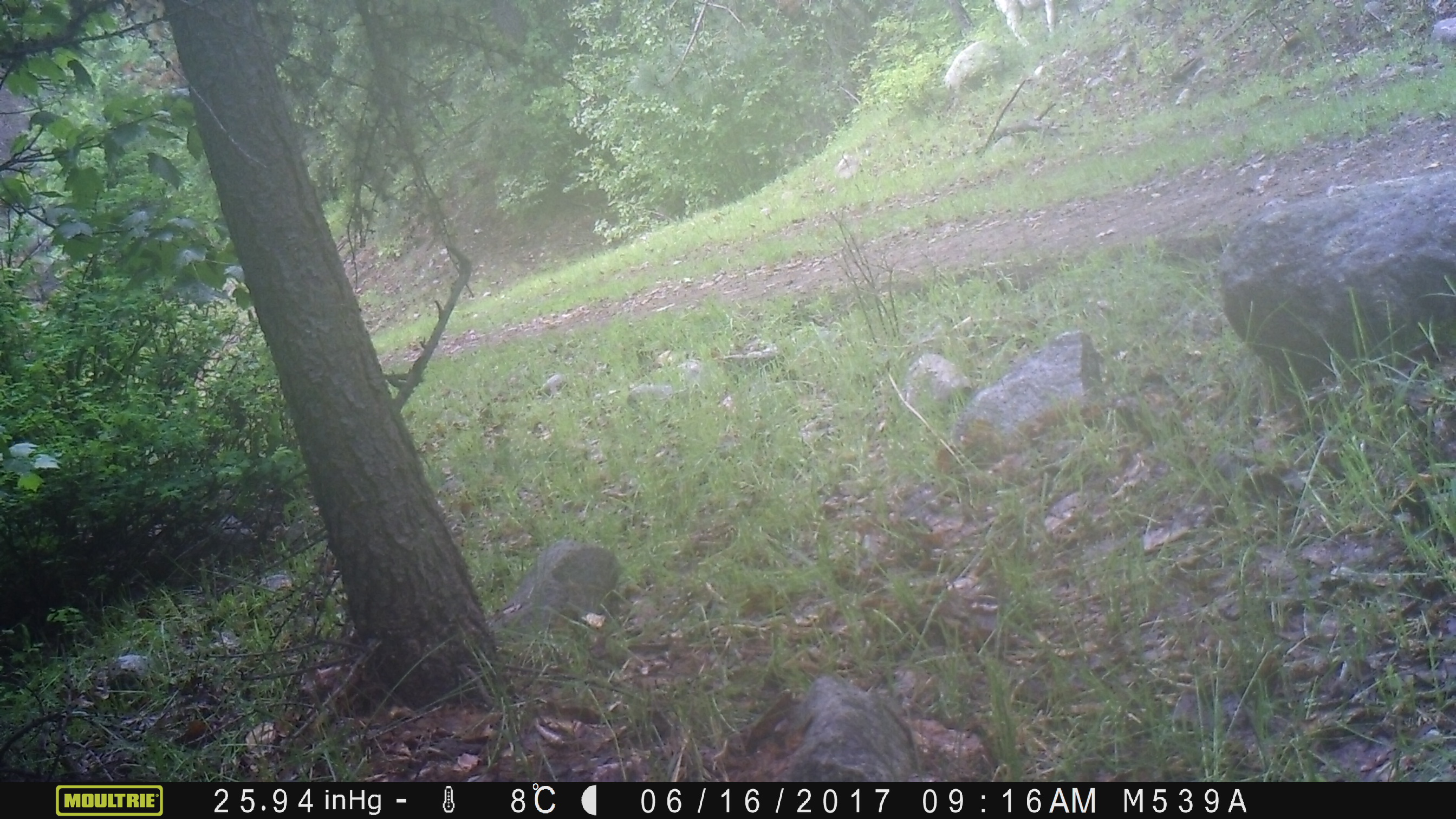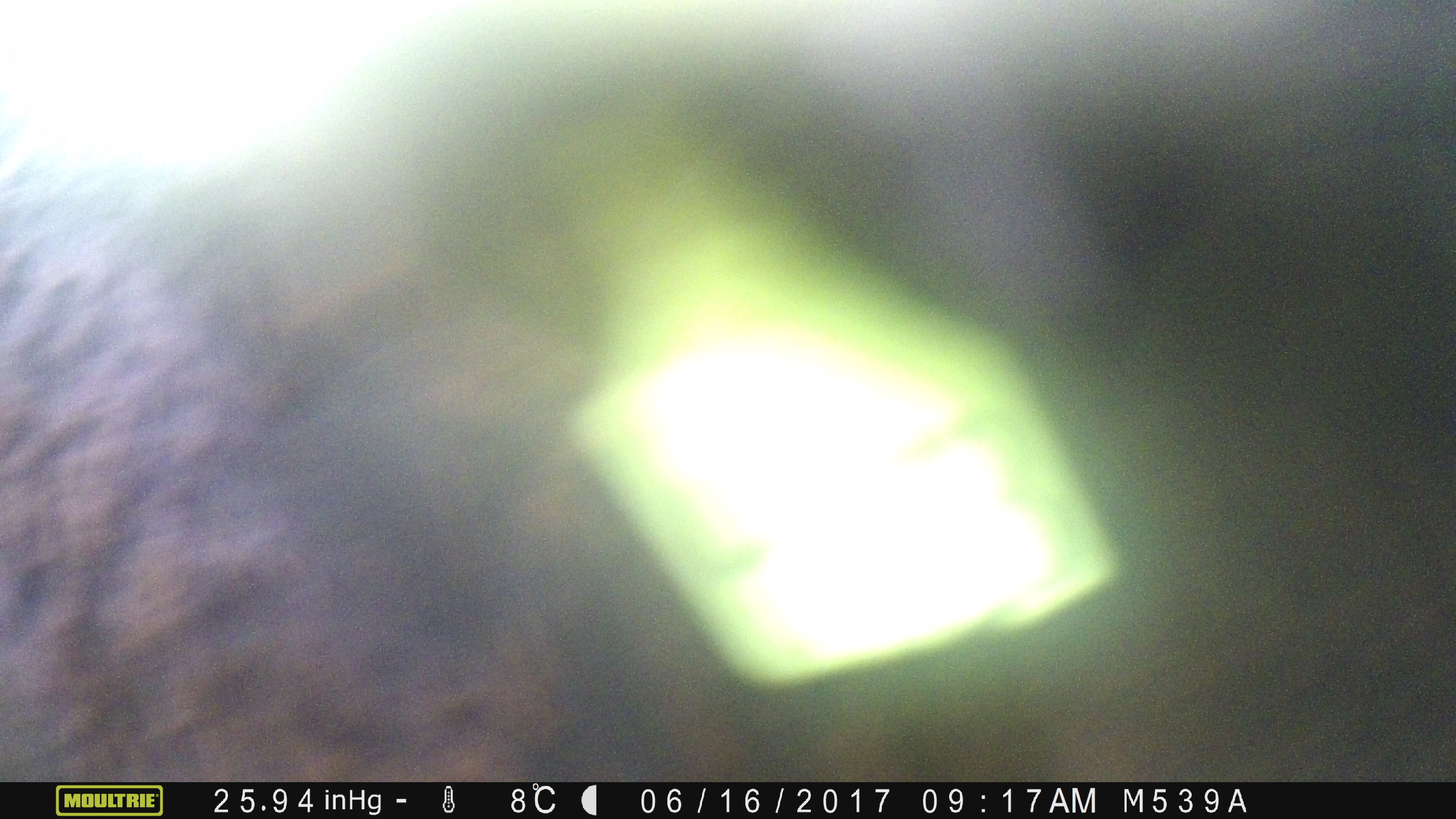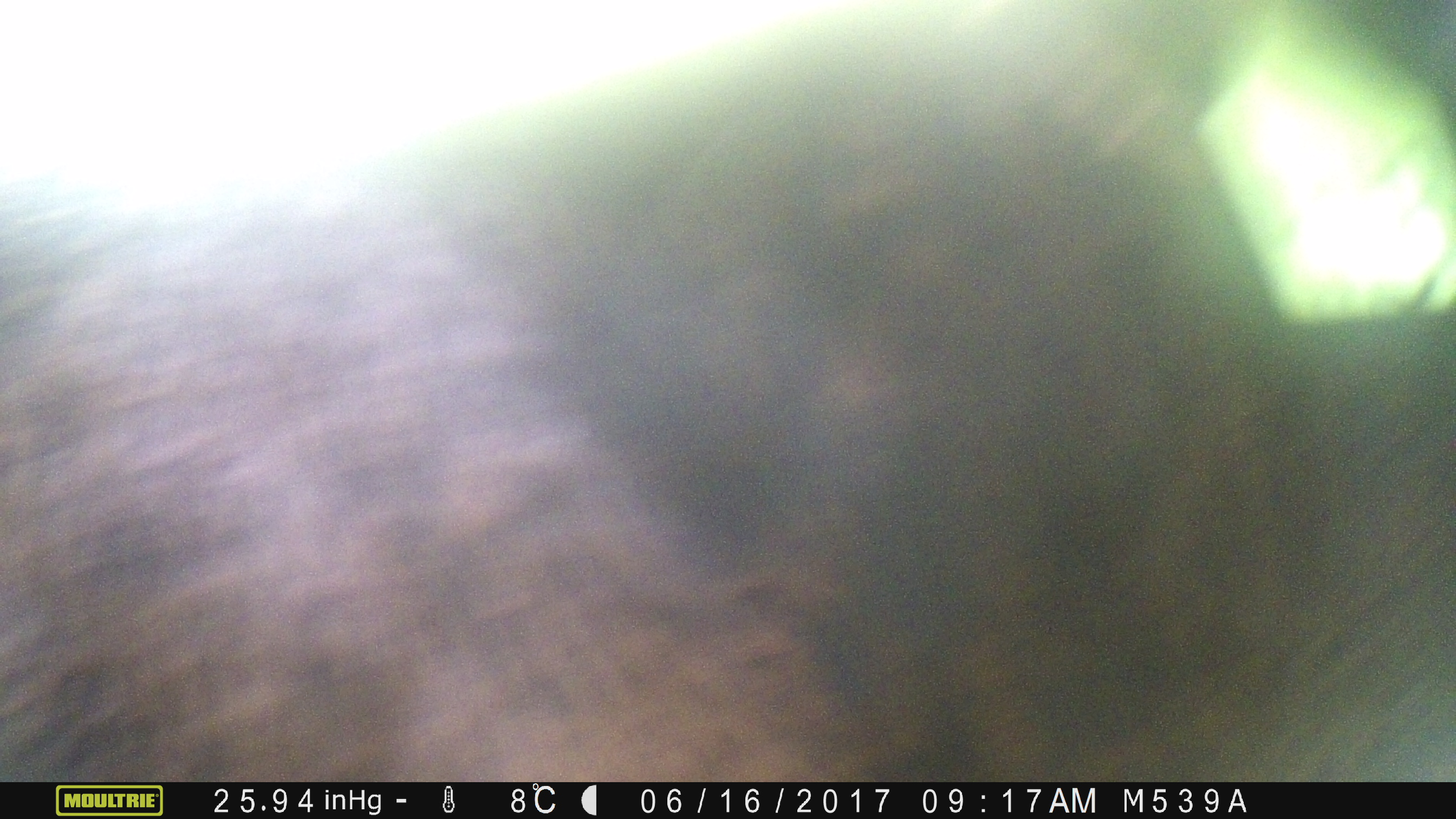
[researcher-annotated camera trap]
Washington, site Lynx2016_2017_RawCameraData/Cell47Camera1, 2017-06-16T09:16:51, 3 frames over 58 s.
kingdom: Animalia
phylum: Chordata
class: Mammalia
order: Artiodactyla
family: Bovidae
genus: Bos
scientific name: Bos taurus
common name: domestic cattle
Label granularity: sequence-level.